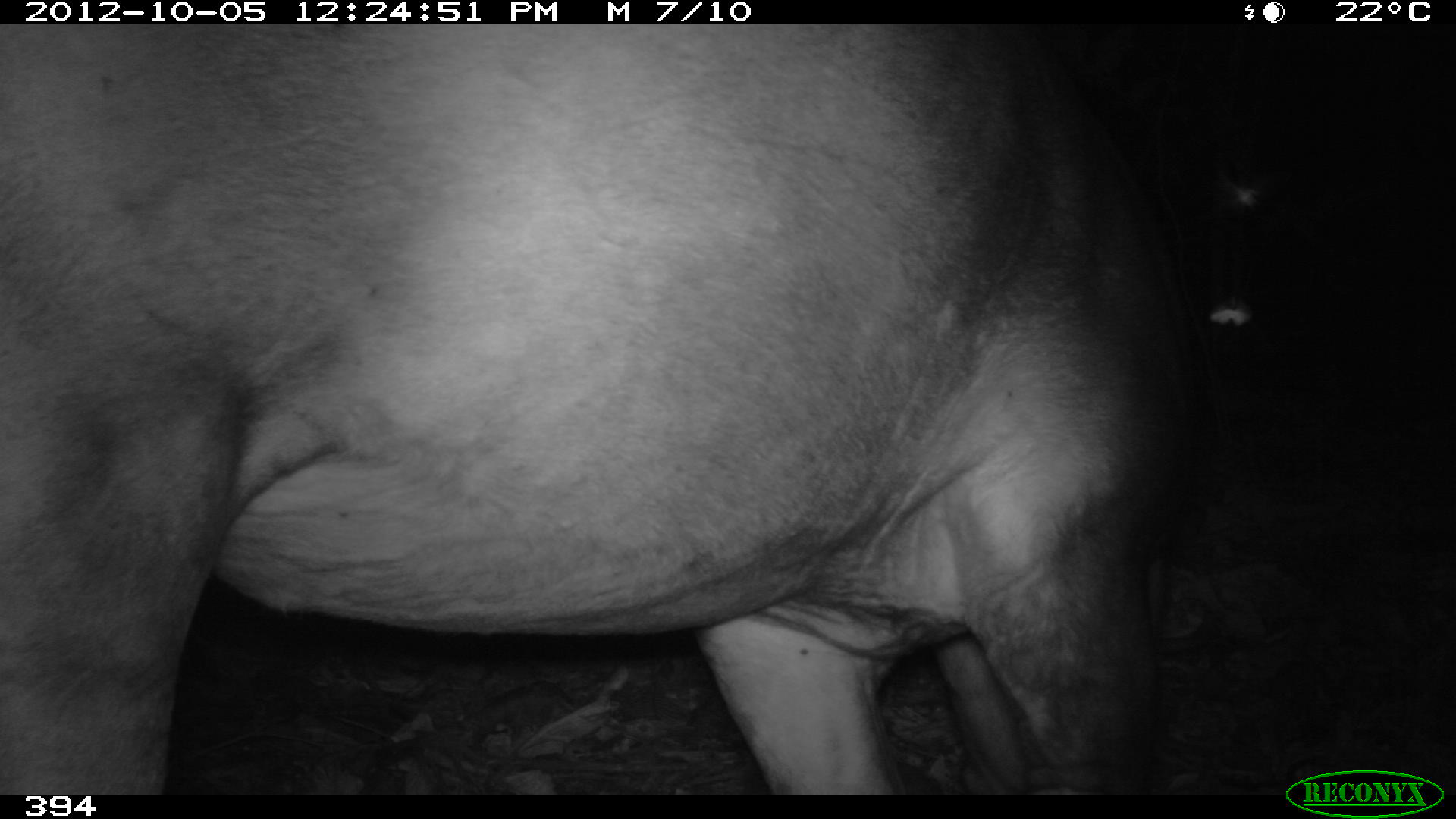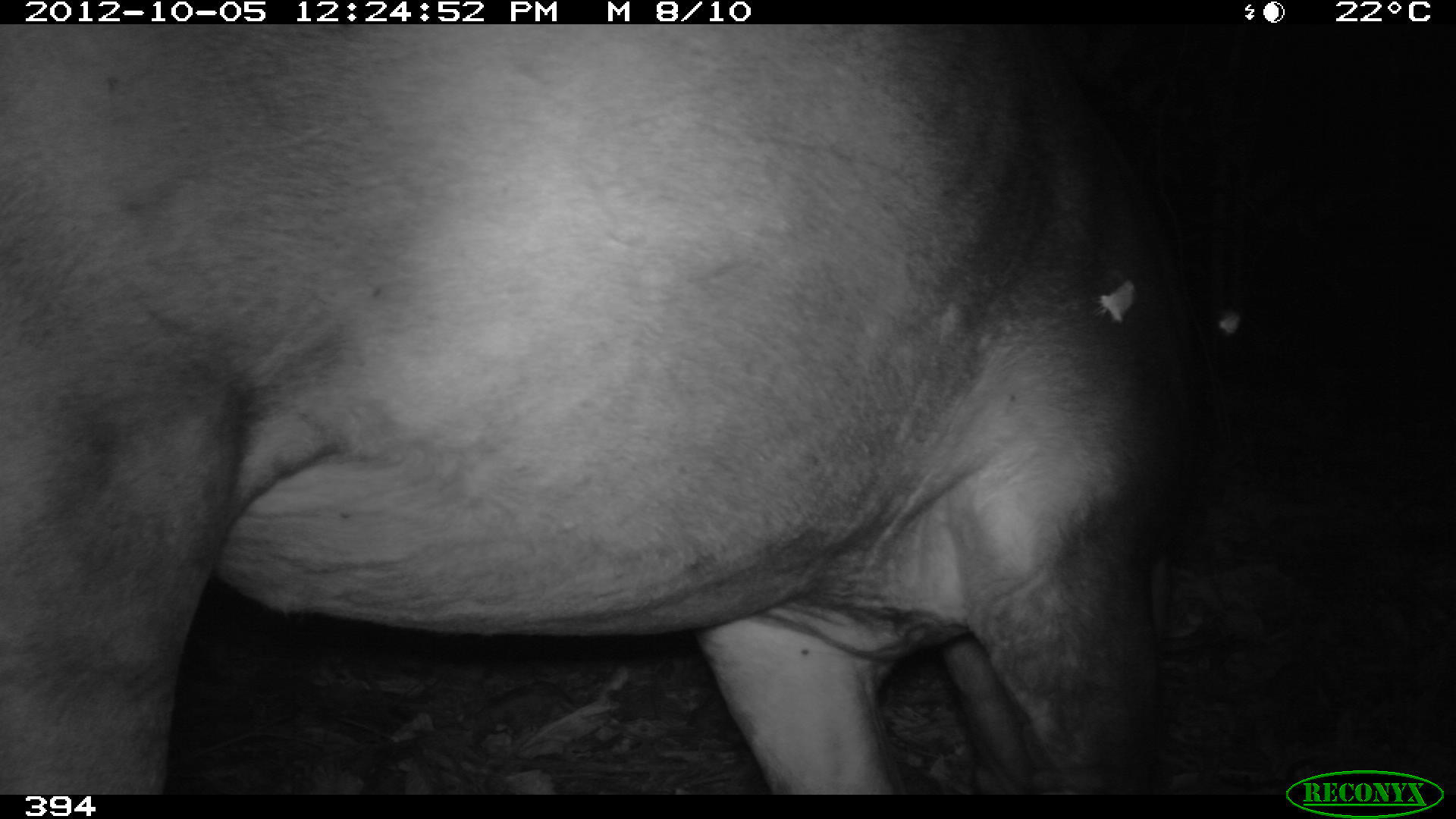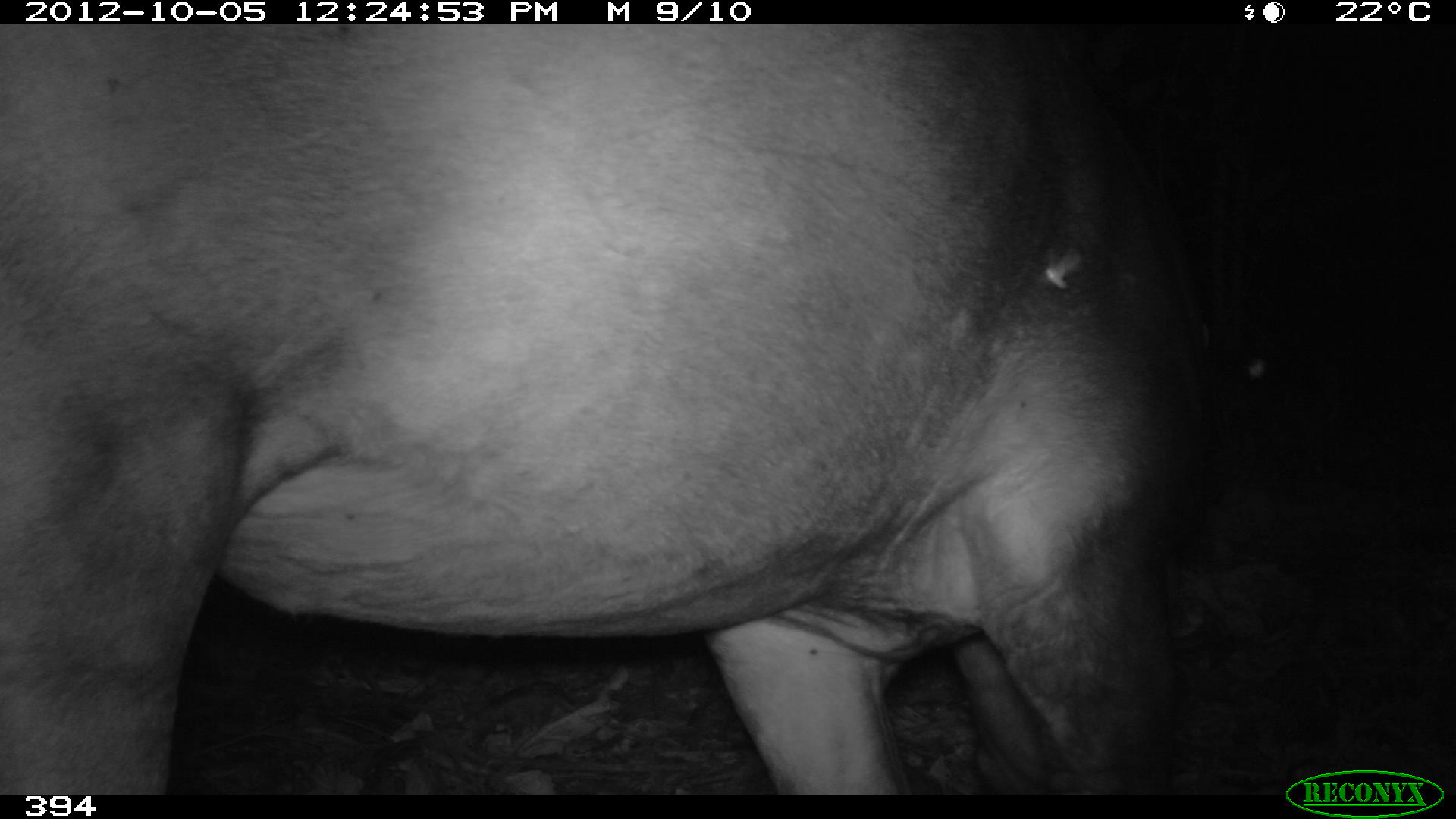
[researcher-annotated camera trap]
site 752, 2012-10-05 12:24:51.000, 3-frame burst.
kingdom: Animalia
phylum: Chordata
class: Mammalia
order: Perissodactyla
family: Tapiridae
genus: Tapirus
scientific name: Tapirus terrestris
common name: south american tapir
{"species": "Tapirus terrestris (south american tapir)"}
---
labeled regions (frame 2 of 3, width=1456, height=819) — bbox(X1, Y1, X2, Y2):
tapirus terrestris: bbox(0, 25, 1243, 794)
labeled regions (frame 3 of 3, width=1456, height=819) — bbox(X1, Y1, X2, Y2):
tapirus terrestris: bbox(0, 24, 1218, 793)